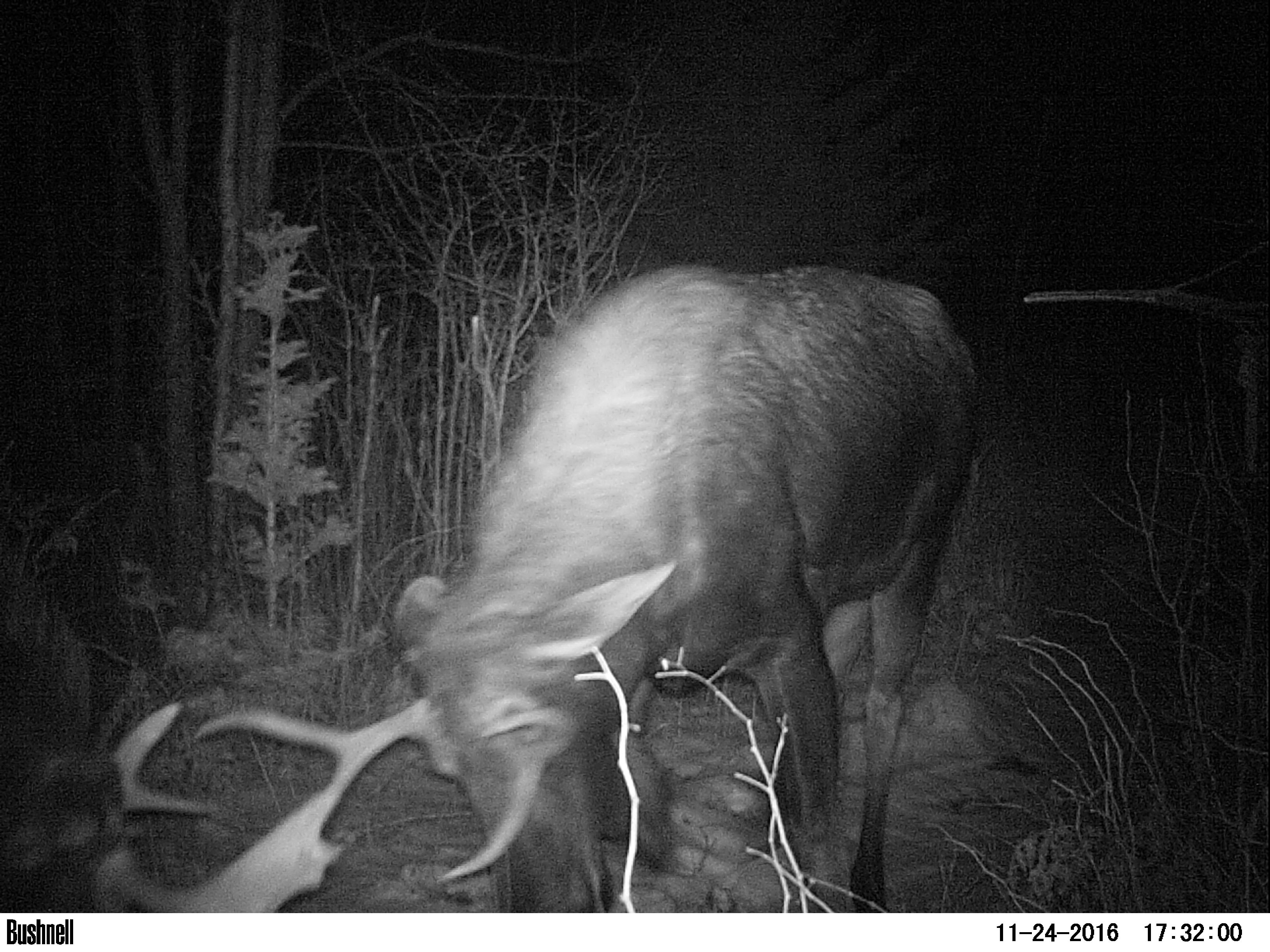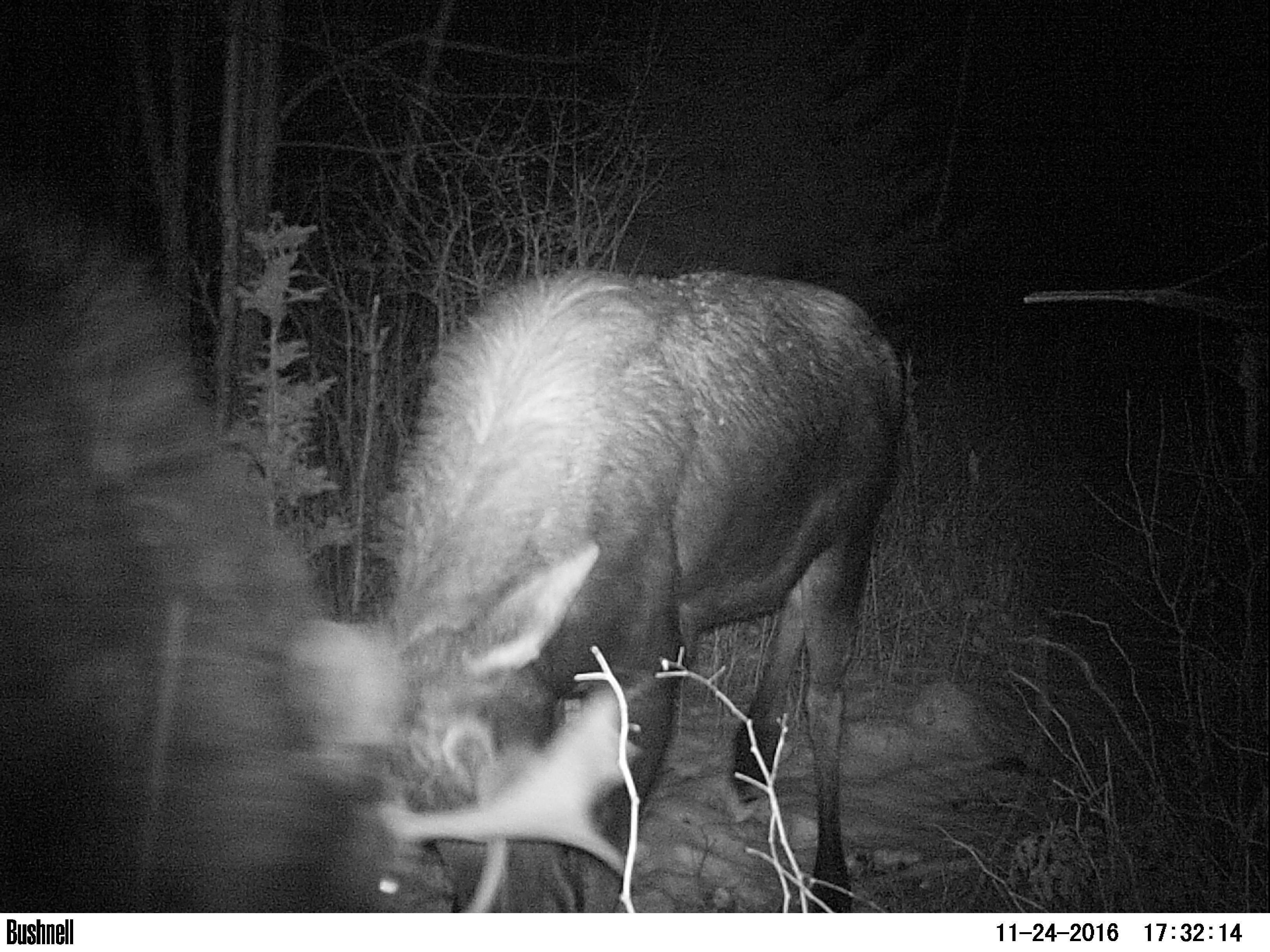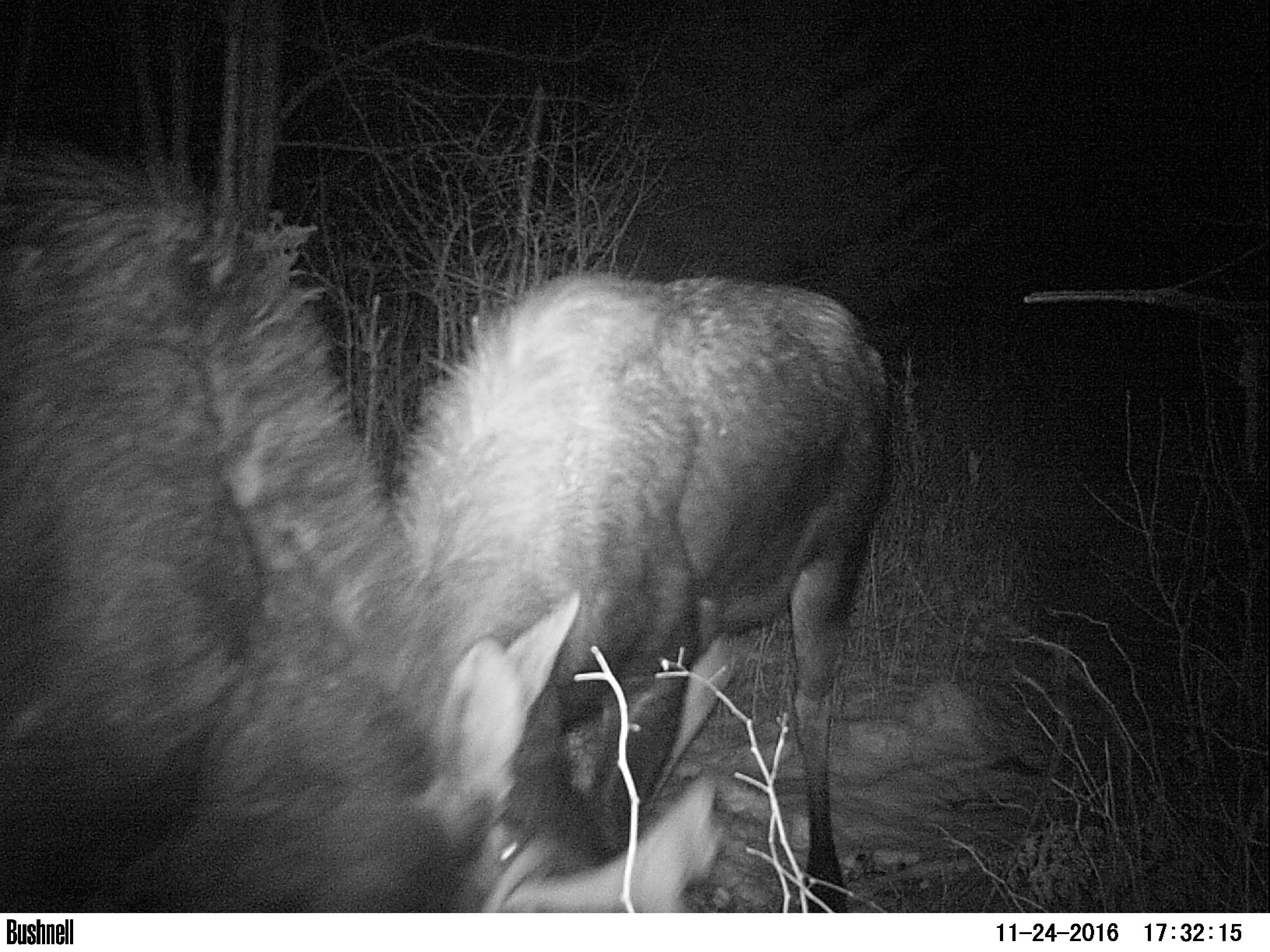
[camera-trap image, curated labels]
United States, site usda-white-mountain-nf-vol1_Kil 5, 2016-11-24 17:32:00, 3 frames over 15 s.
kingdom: Animalia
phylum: Chordata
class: Mammalia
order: Artiodactyla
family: Cervidae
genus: Alces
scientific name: Alces alces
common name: moose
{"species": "moose (Alces alces)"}